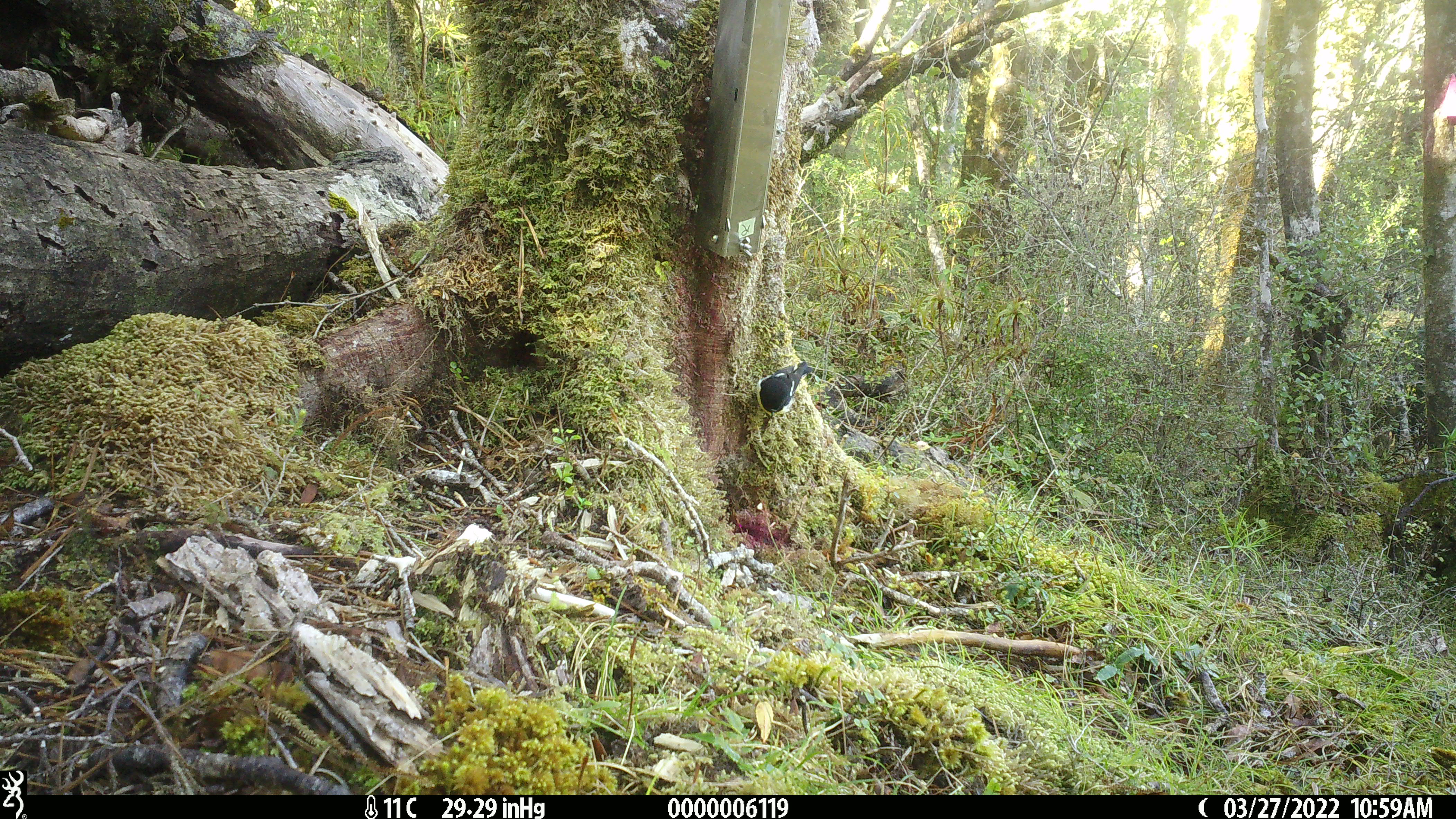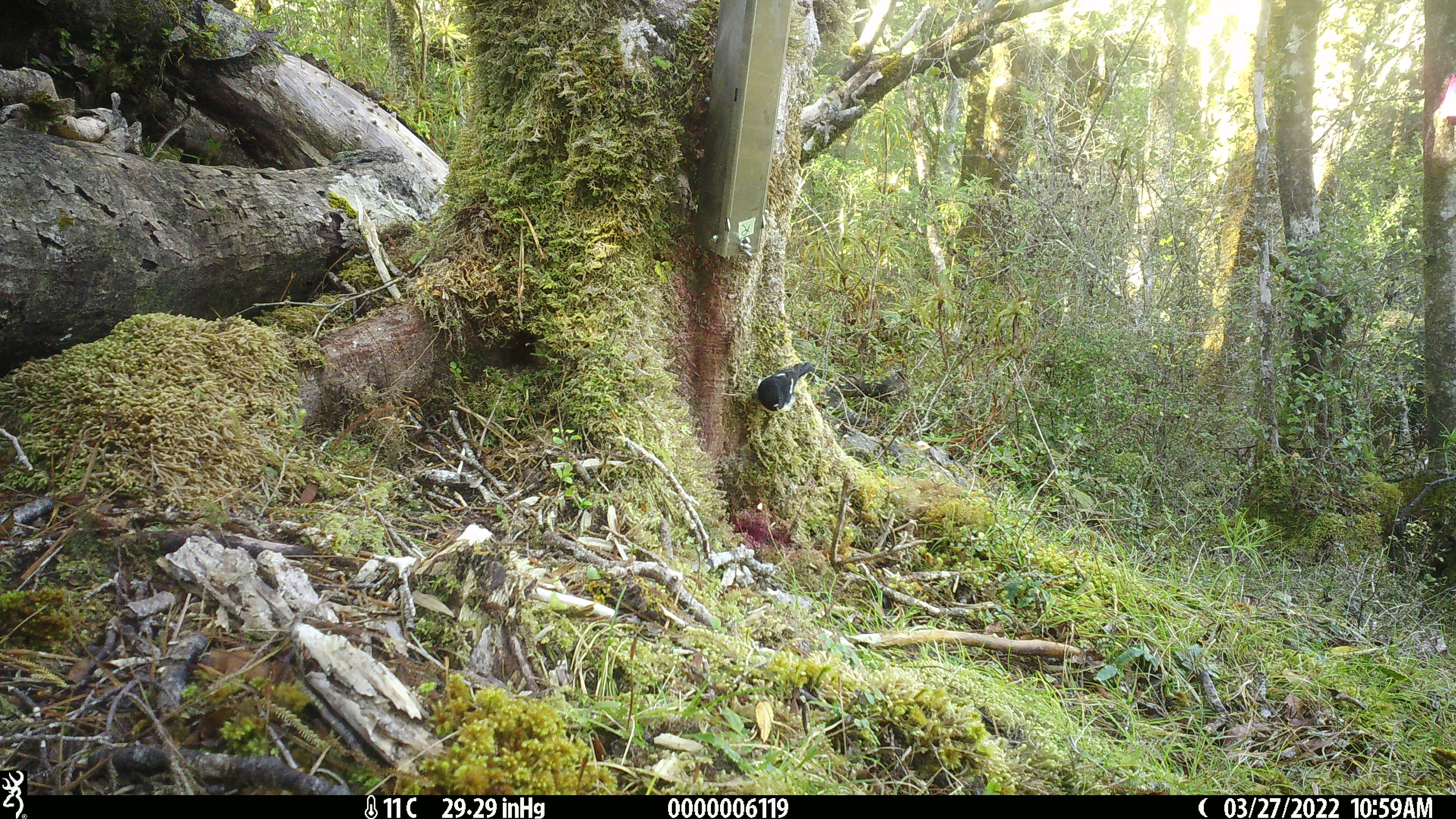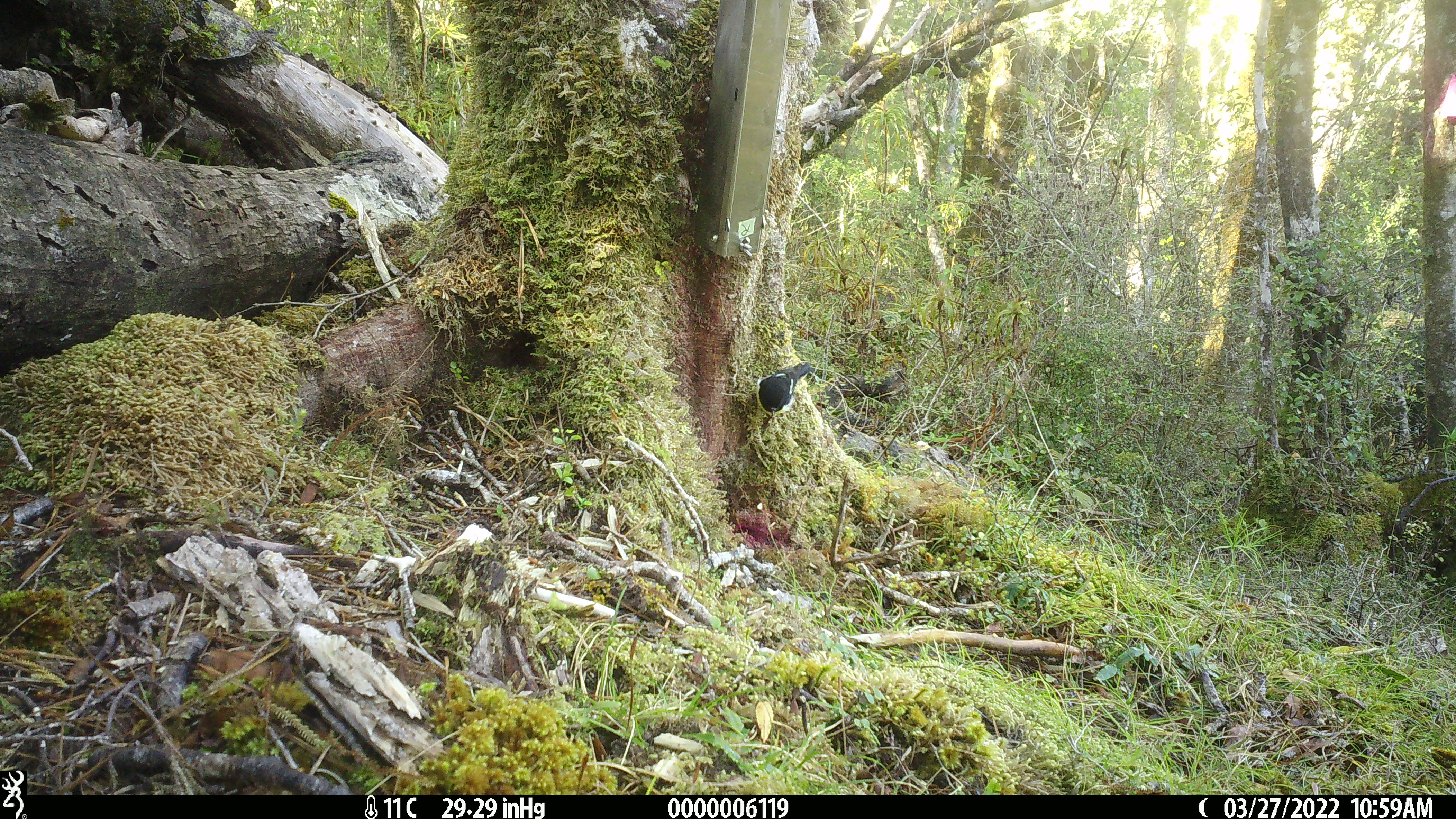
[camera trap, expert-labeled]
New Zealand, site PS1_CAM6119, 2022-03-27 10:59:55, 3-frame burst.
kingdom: Animalia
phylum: Chordata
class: Aves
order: Passeriformes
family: Petroicidae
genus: Petroica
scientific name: Petroica macrocephala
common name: tomtit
Tomtit (Petroica macrocephala).